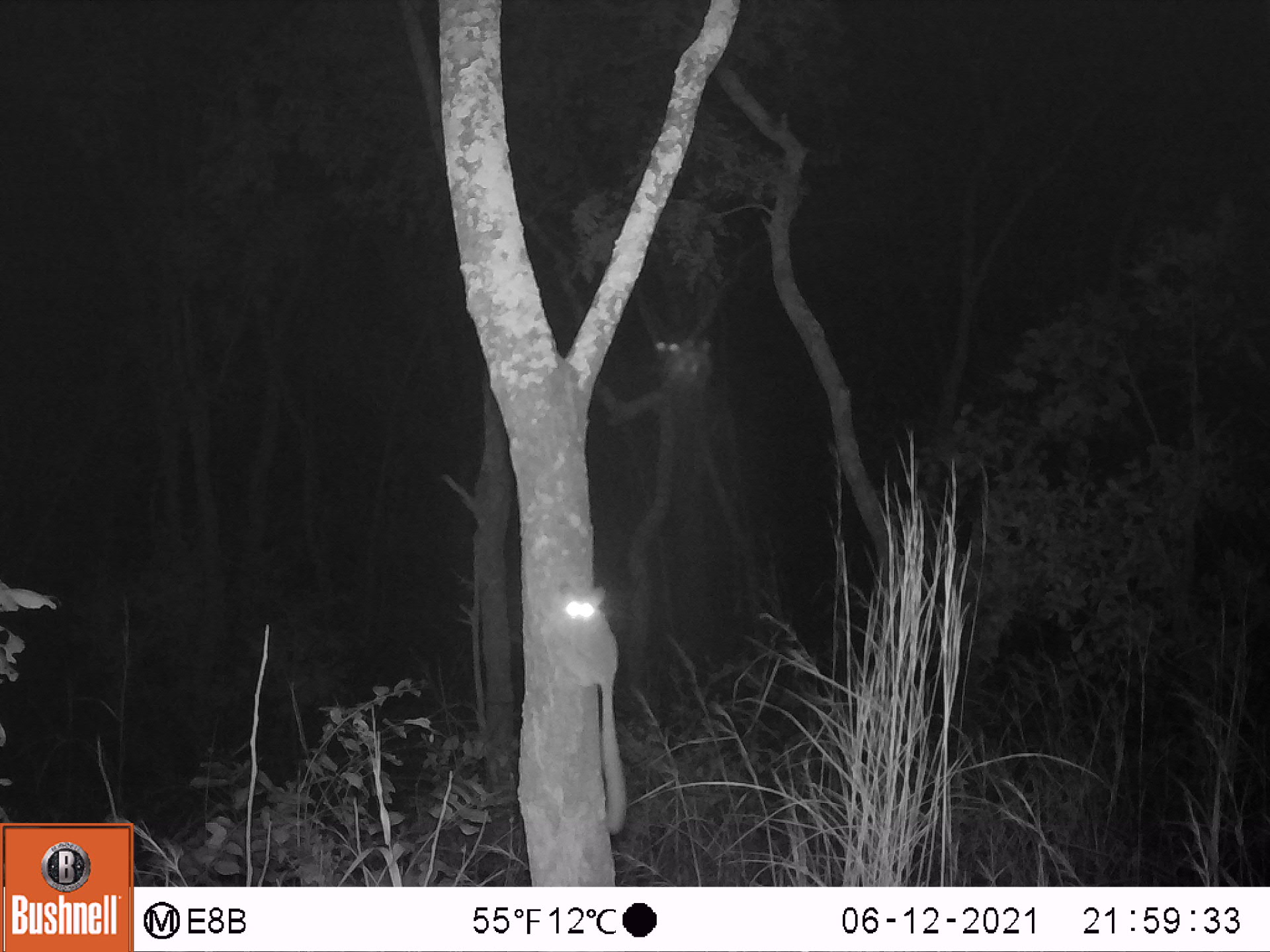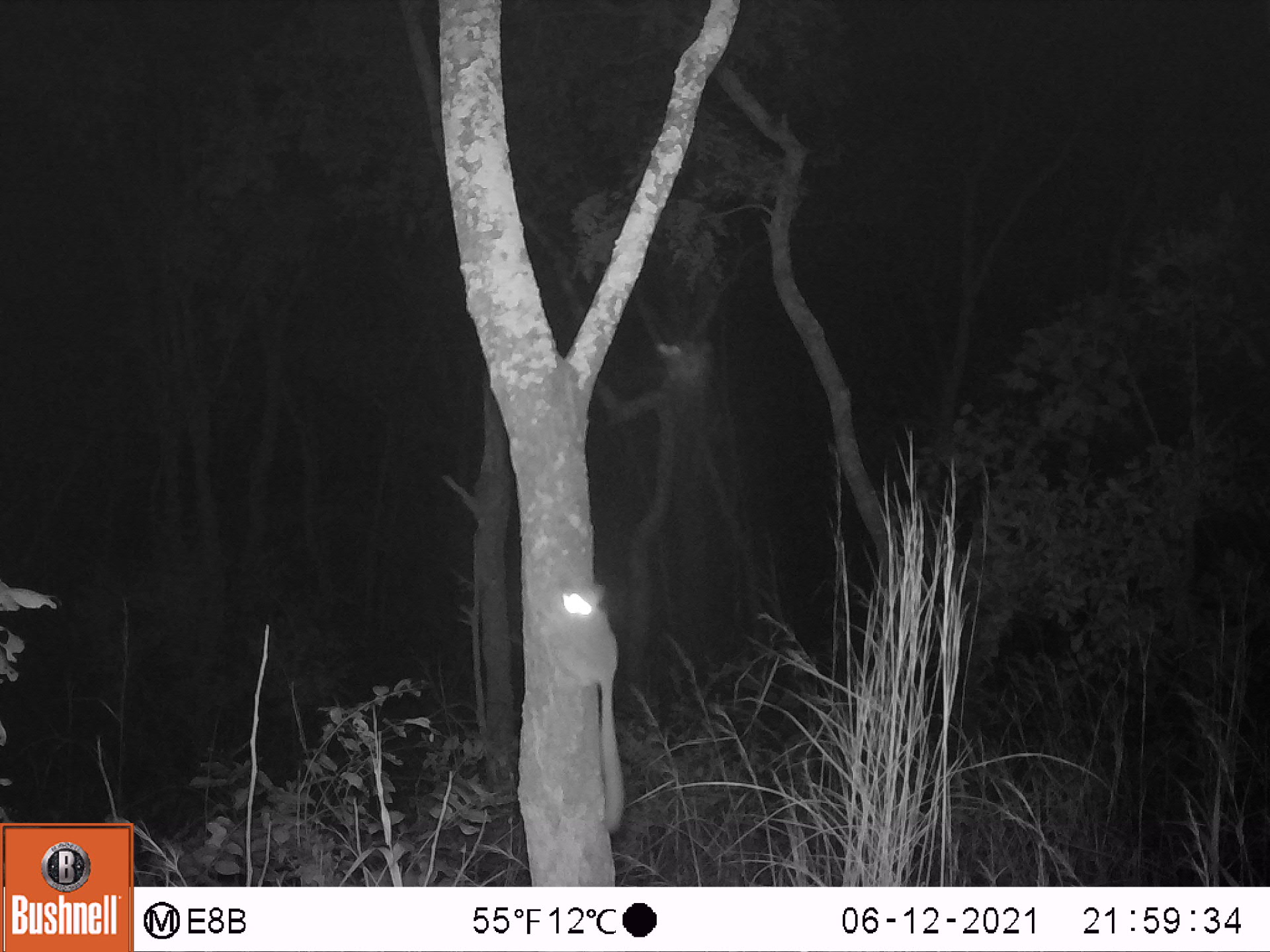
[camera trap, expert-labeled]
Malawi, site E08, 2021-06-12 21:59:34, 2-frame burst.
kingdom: Animalia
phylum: Chordata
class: Mammalia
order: Primates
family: Galagidae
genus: Galago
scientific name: Galago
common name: lesser bushbabies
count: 1